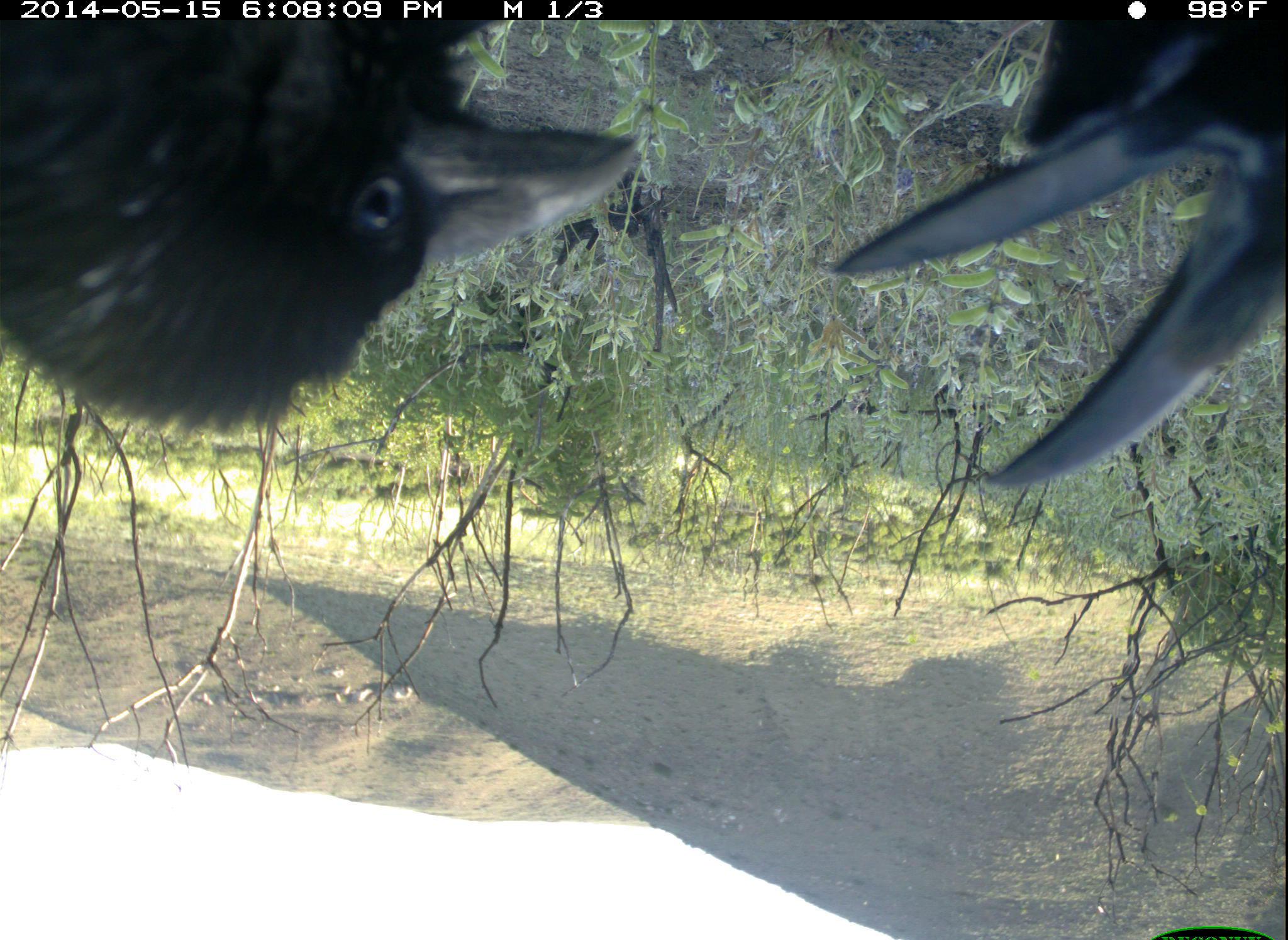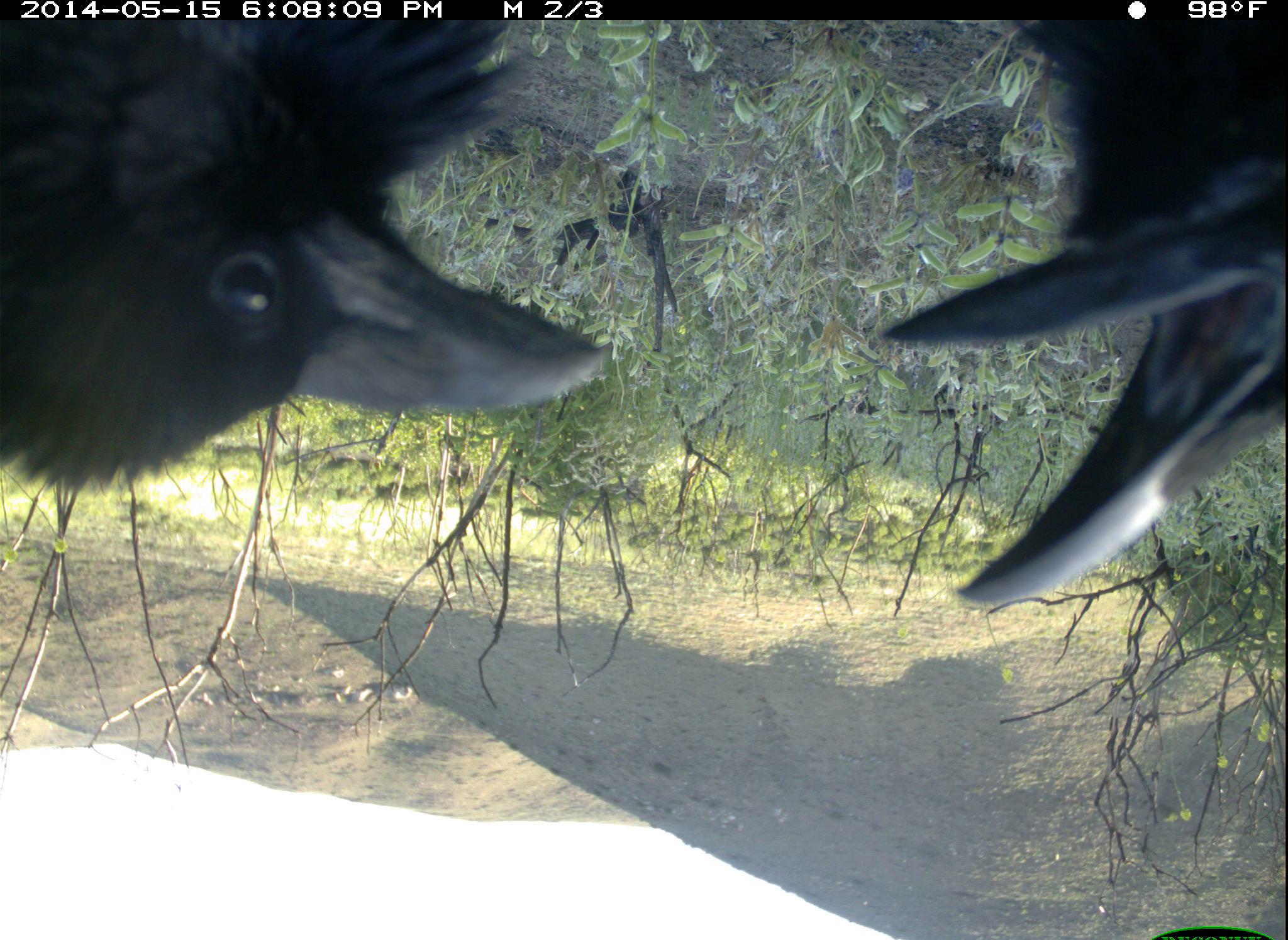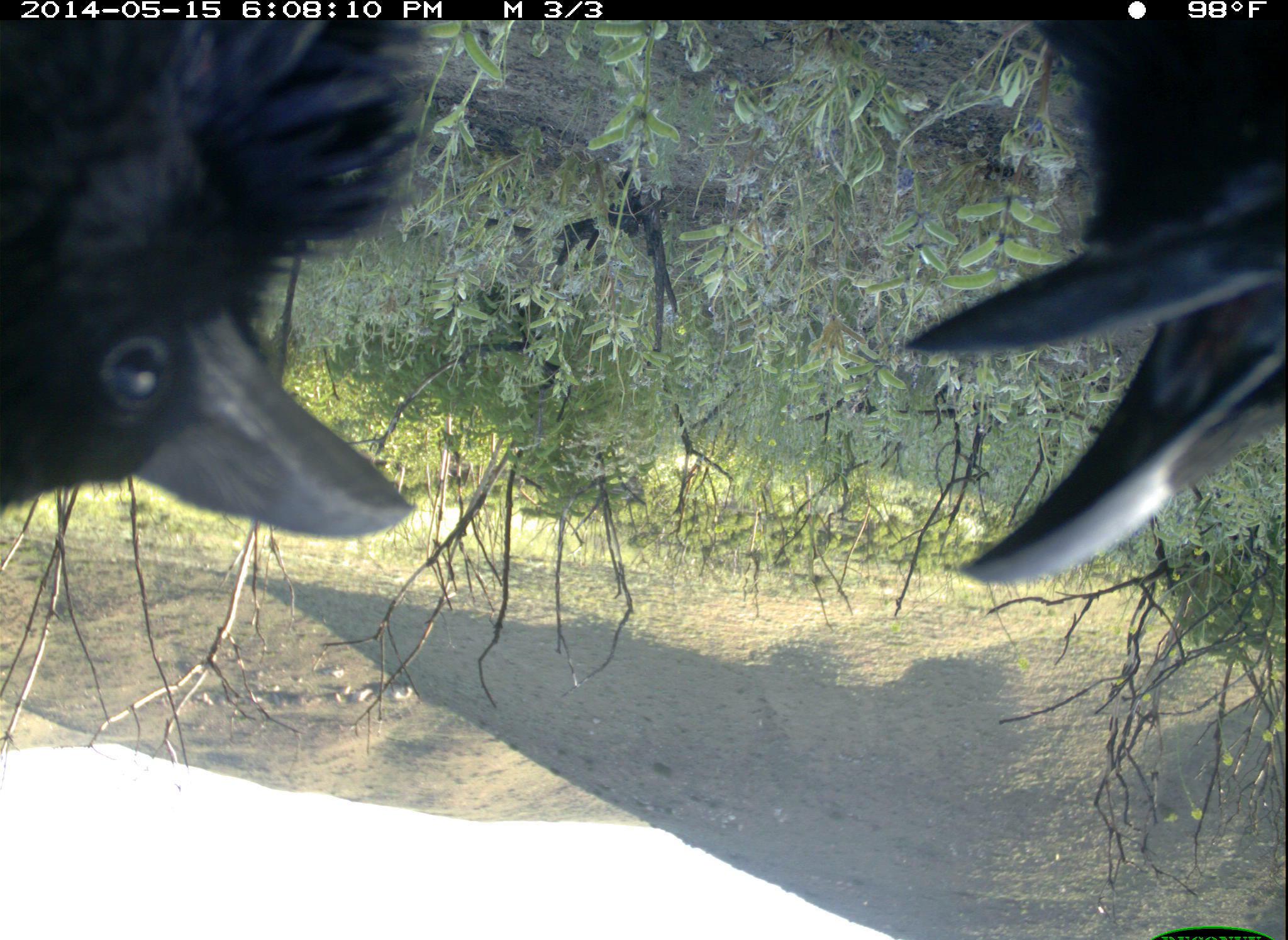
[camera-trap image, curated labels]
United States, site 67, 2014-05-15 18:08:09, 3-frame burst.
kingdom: Animalia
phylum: Chordata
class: Aves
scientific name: Aves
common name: bird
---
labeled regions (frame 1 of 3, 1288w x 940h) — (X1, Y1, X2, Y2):
bird: (0, 3, 646, 443); (827, 21, 1287, 487)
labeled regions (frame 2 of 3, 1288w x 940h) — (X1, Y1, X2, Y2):
bird: (0, 3, 617, 492); (882, 17, 1284, 616)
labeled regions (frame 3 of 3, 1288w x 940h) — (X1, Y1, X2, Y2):
bird: (0, 2, 446, 576); (905, 16, 1286, 586)